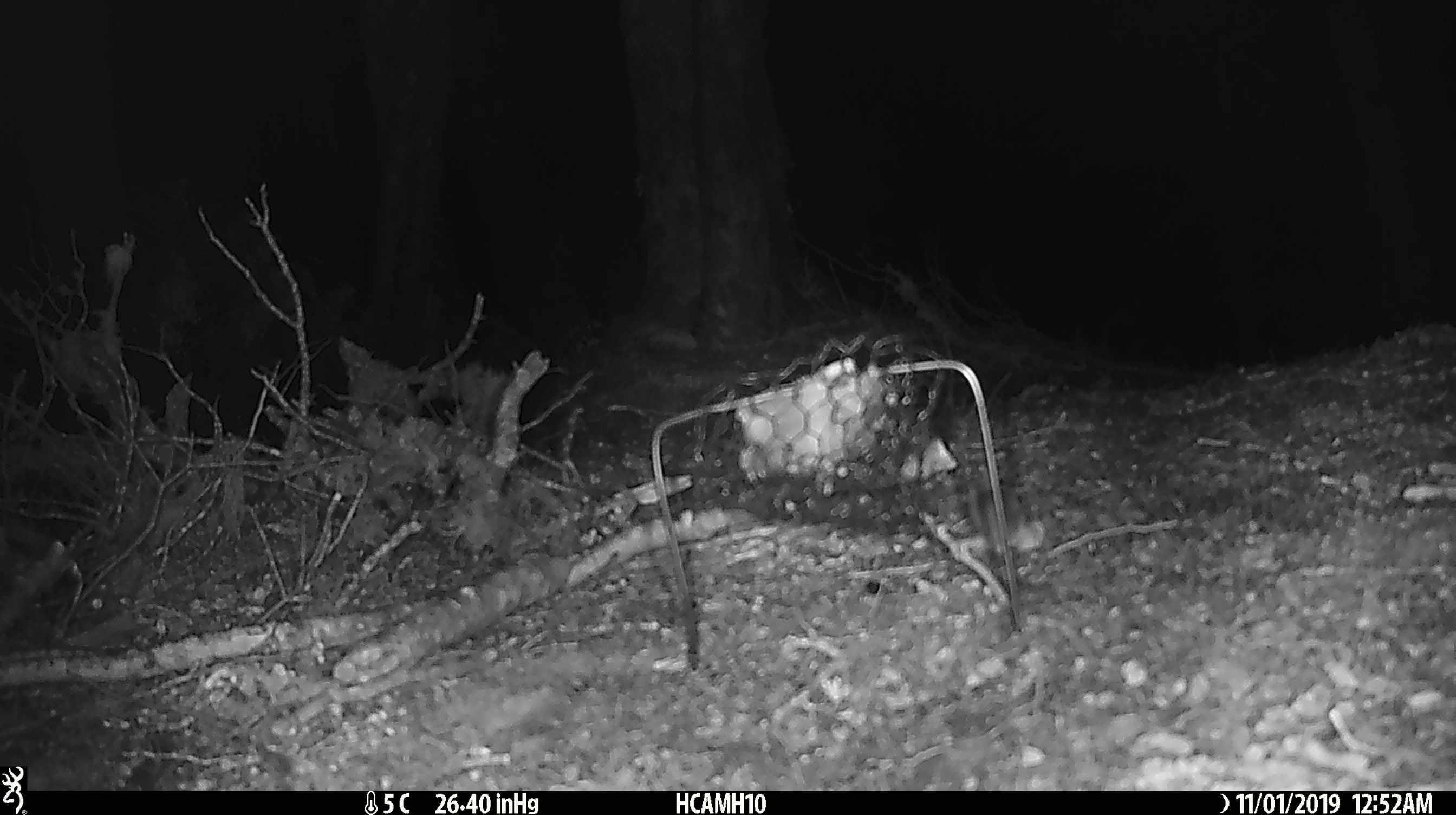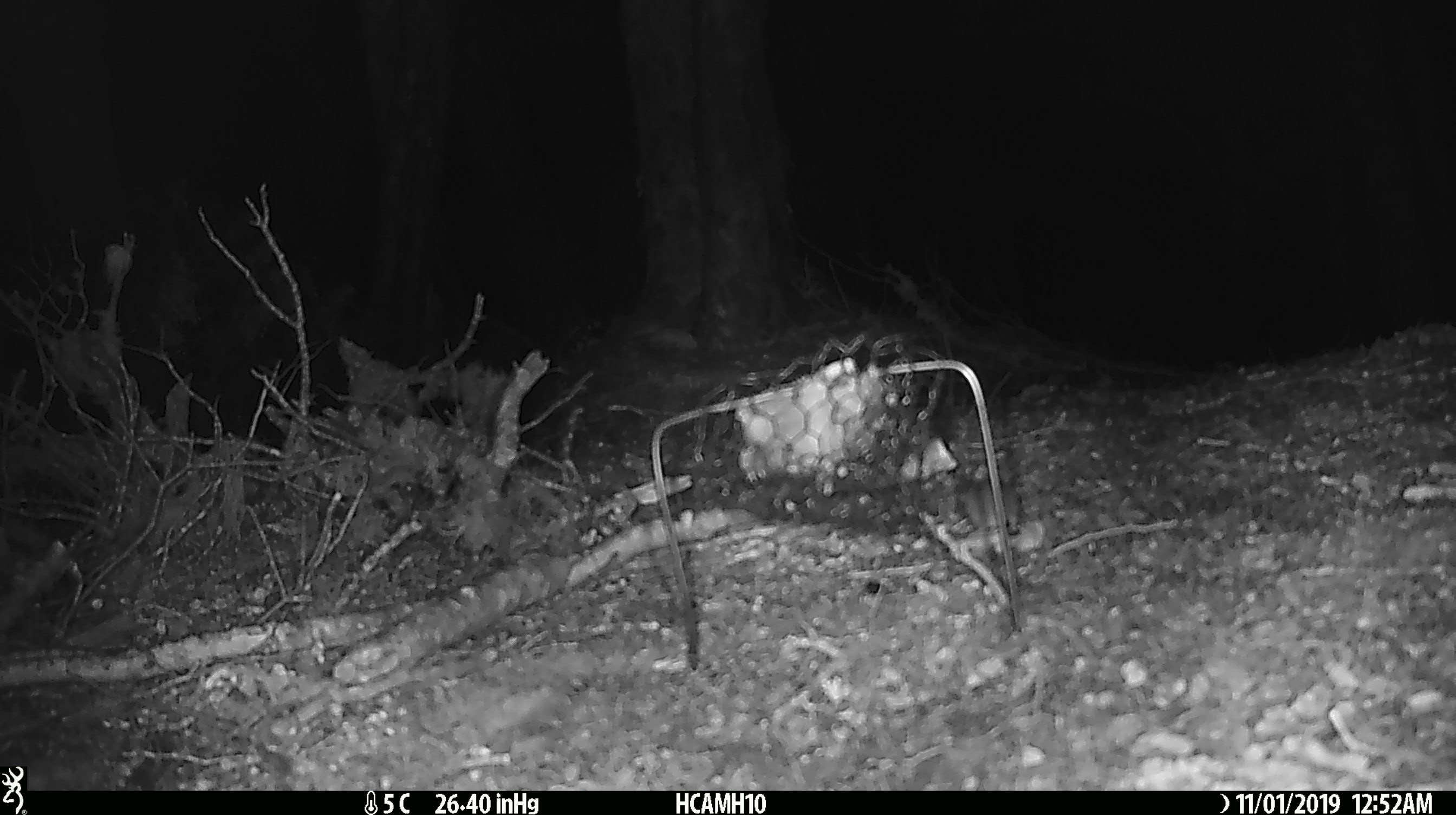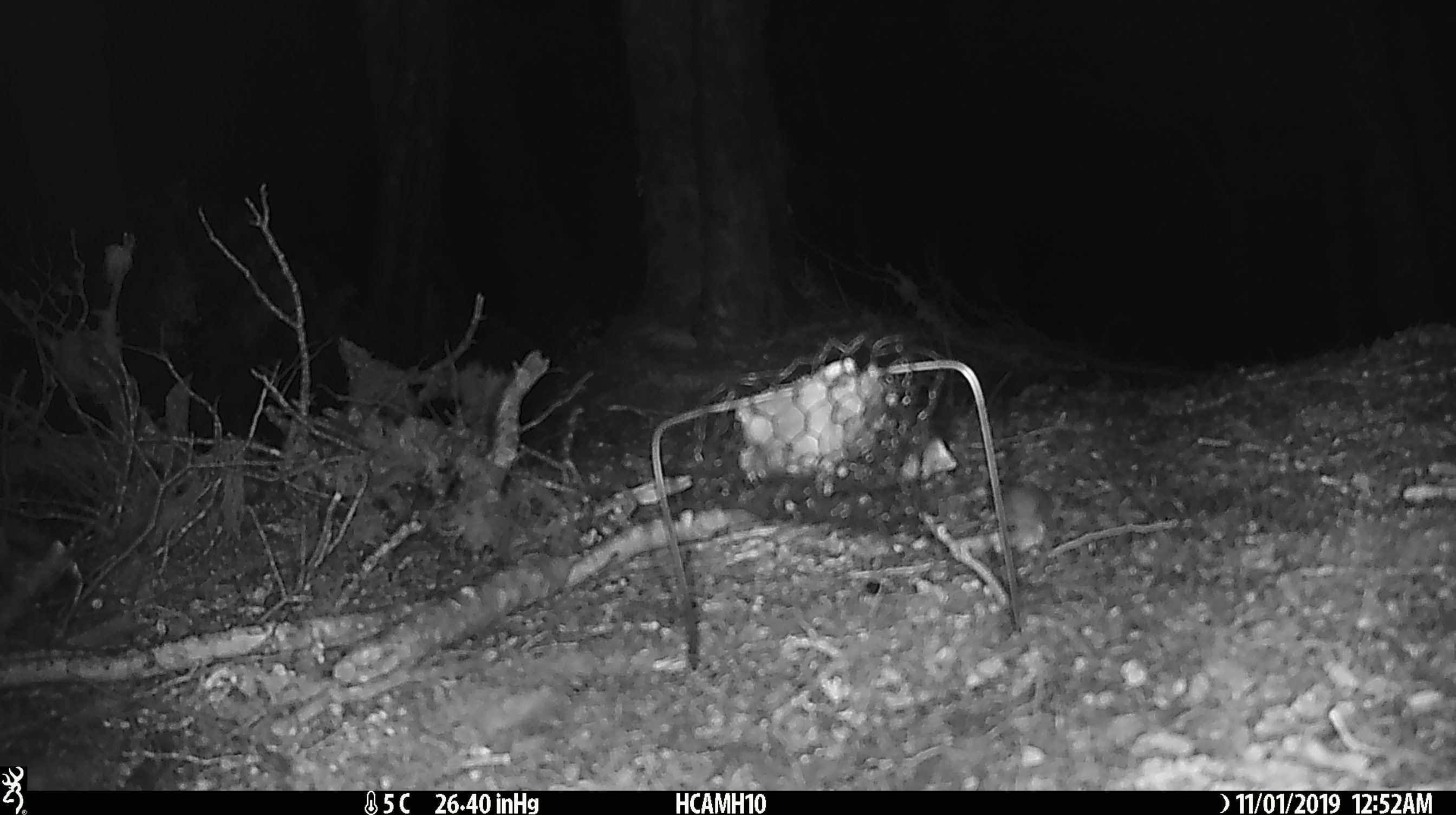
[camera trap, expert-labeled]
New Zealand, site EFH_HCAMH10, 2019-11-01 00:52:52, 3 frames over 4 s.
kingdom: Animalia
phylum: Chordata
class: Mammalia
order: Rodentia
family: Muridae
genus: Mus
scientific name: Mus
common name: mouse